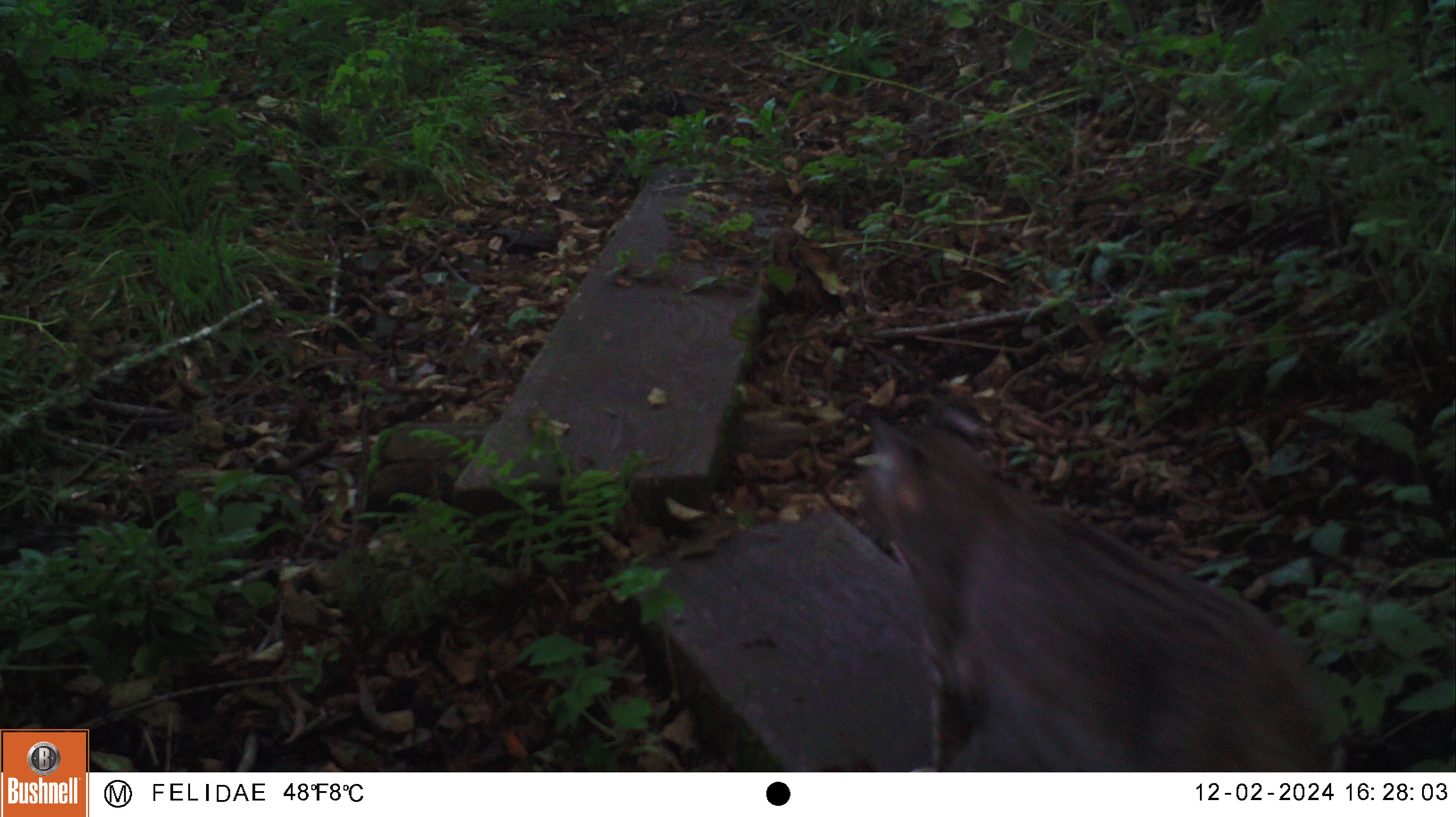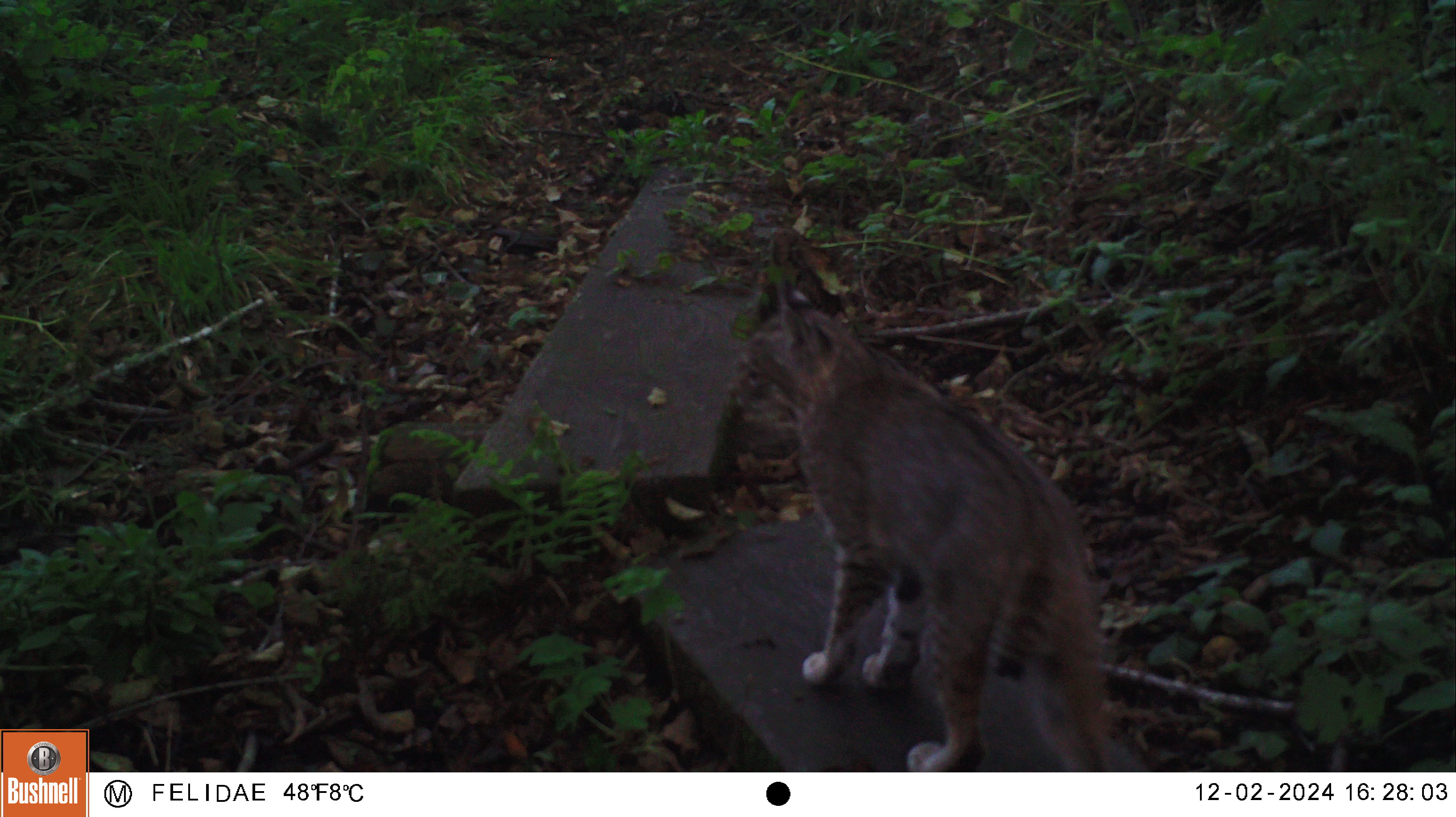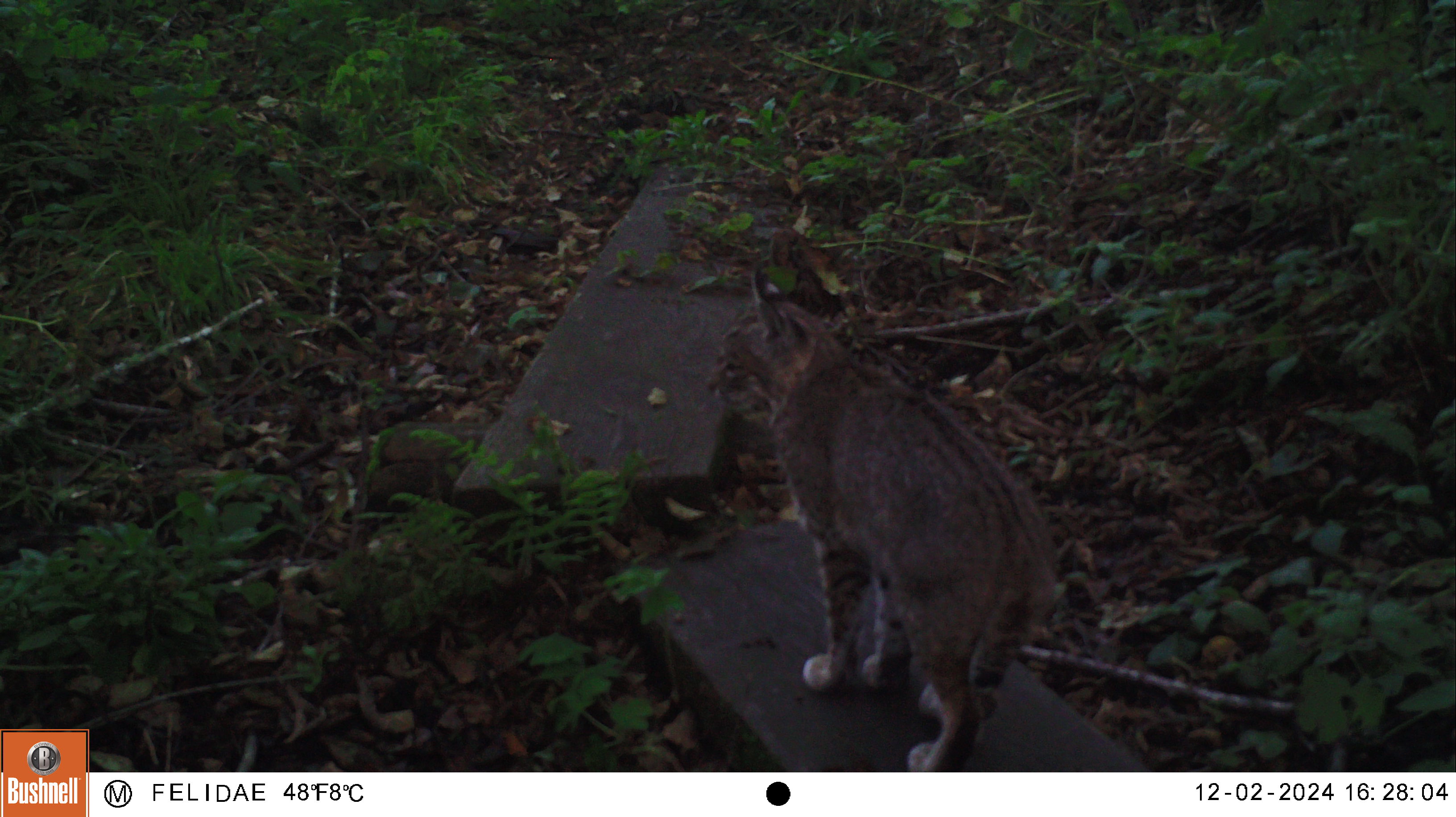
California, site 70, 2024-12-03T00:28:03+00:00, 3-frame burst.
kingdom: Animalia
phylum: Chordata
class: Mammalia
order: Carnivora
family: Felidae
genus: Lynx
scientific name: Lynx rufus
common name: bobcat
Bobcat (Lynx rufus).